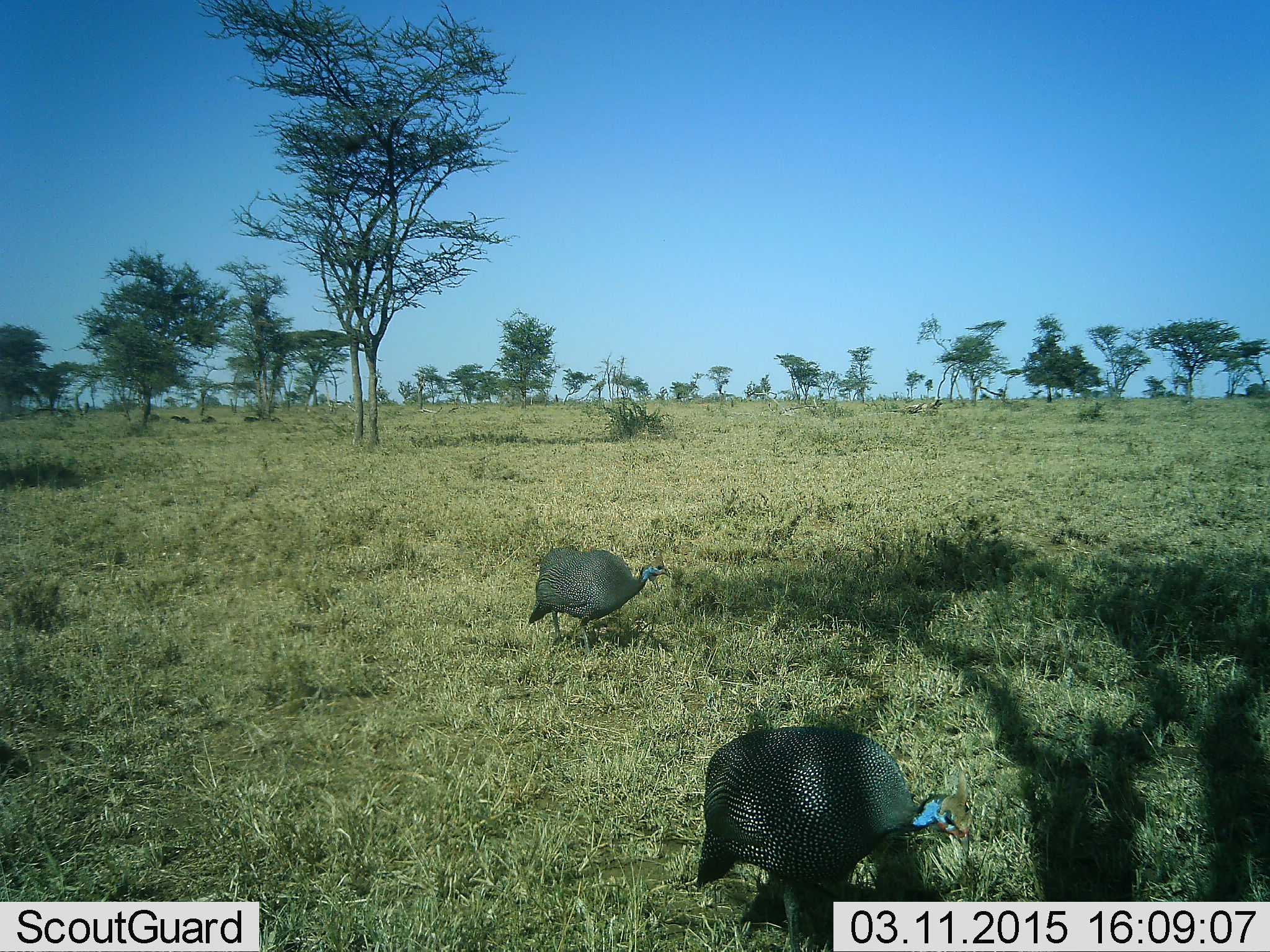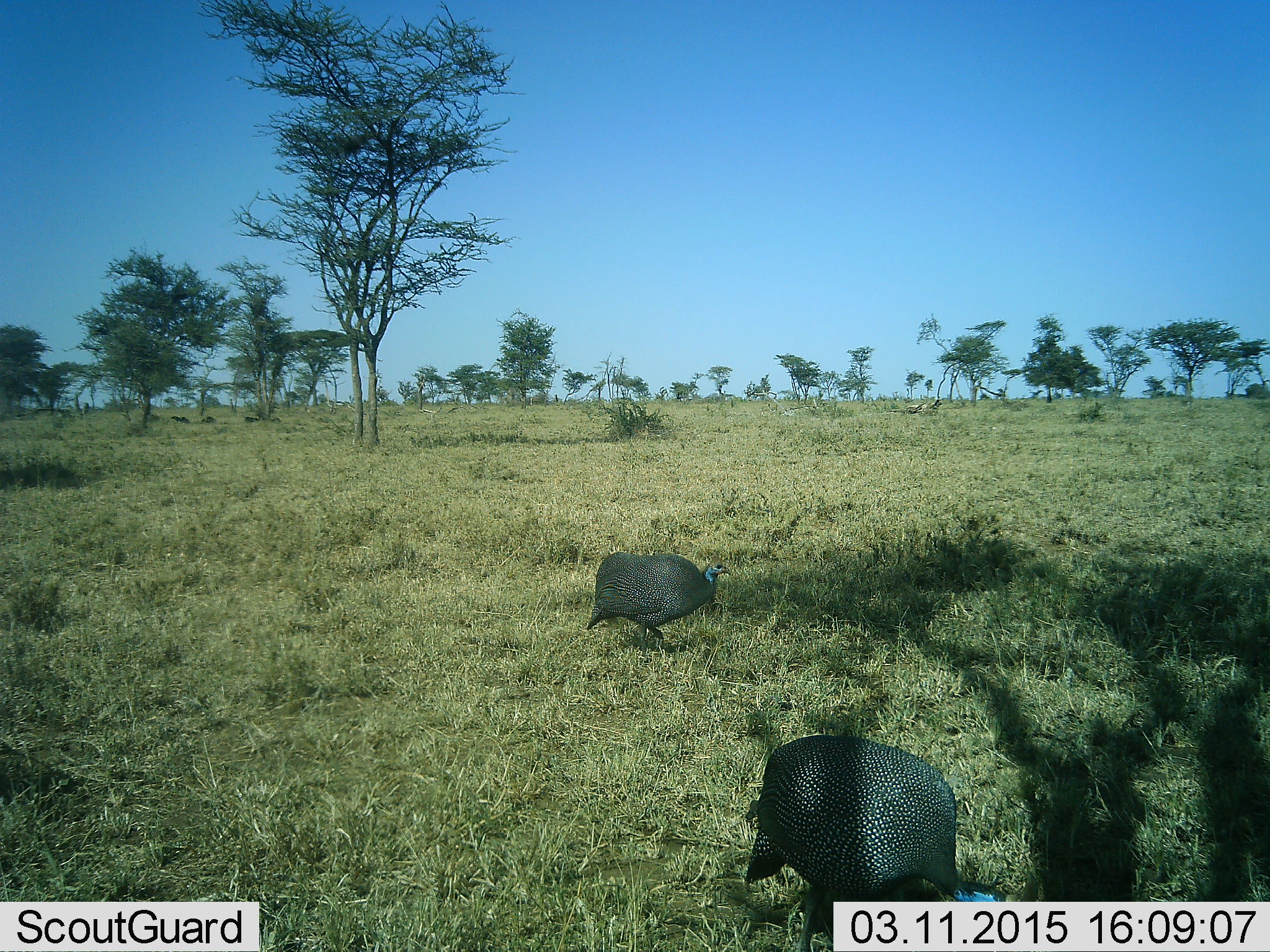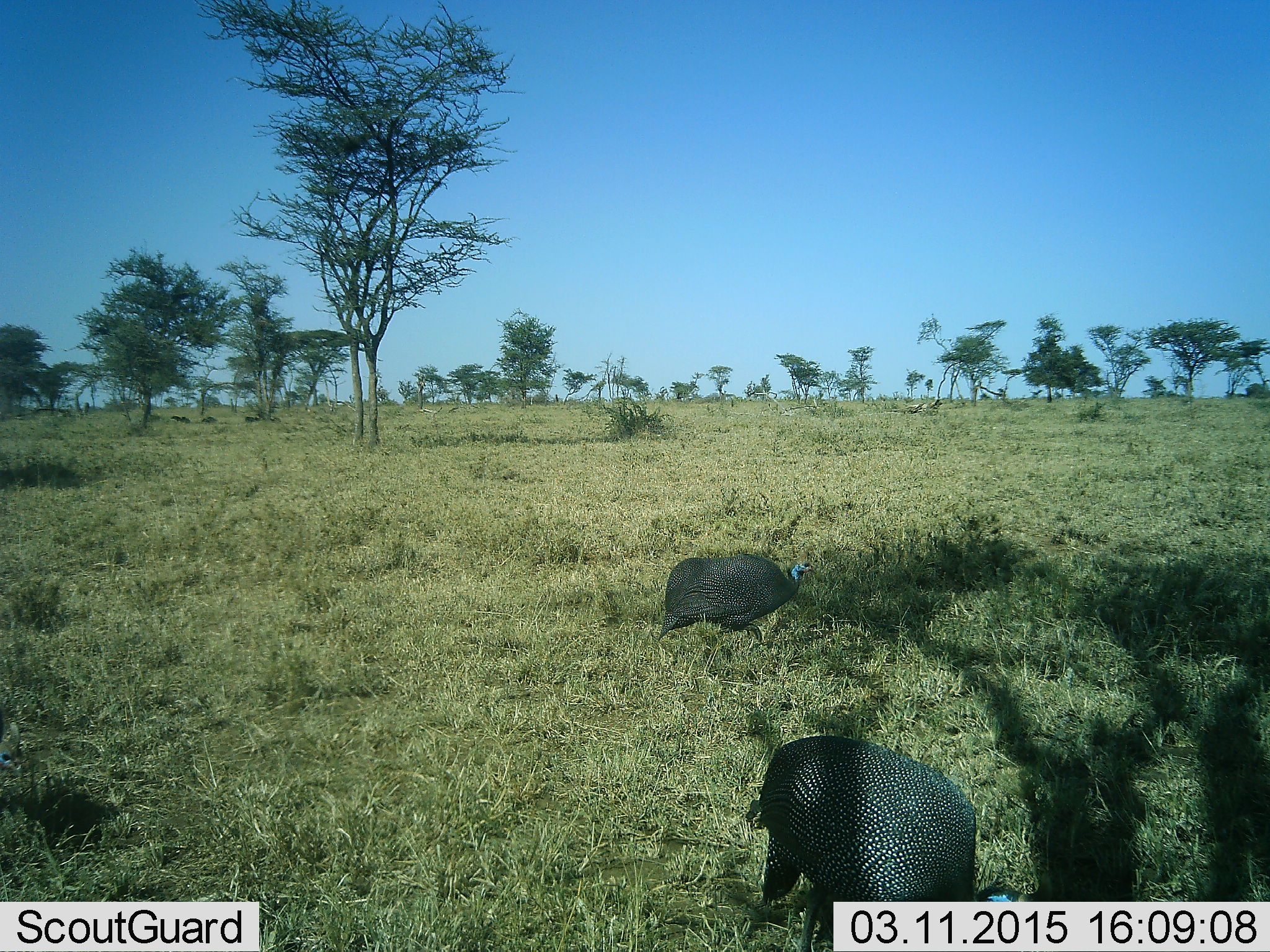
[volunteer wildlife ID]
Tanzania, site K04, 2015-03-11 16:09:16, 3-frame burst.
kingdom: Animalia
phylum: Chordata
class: Aves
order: Galliformes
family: Numididae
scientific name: Numididae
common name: guinea fowl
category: guineafowl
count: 3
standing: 10%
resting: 0%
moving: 70%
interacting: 0%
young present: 0%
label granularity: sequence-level